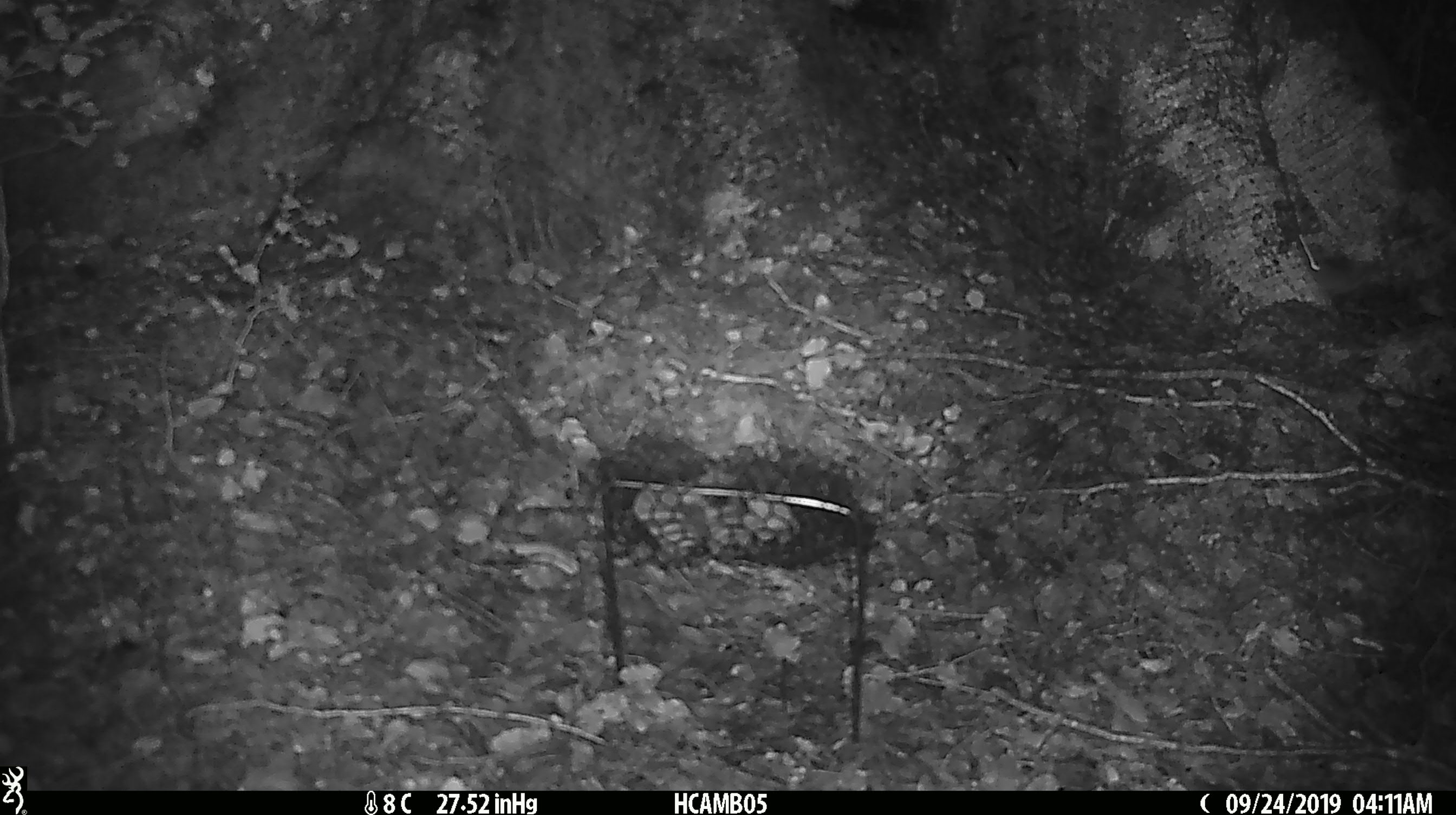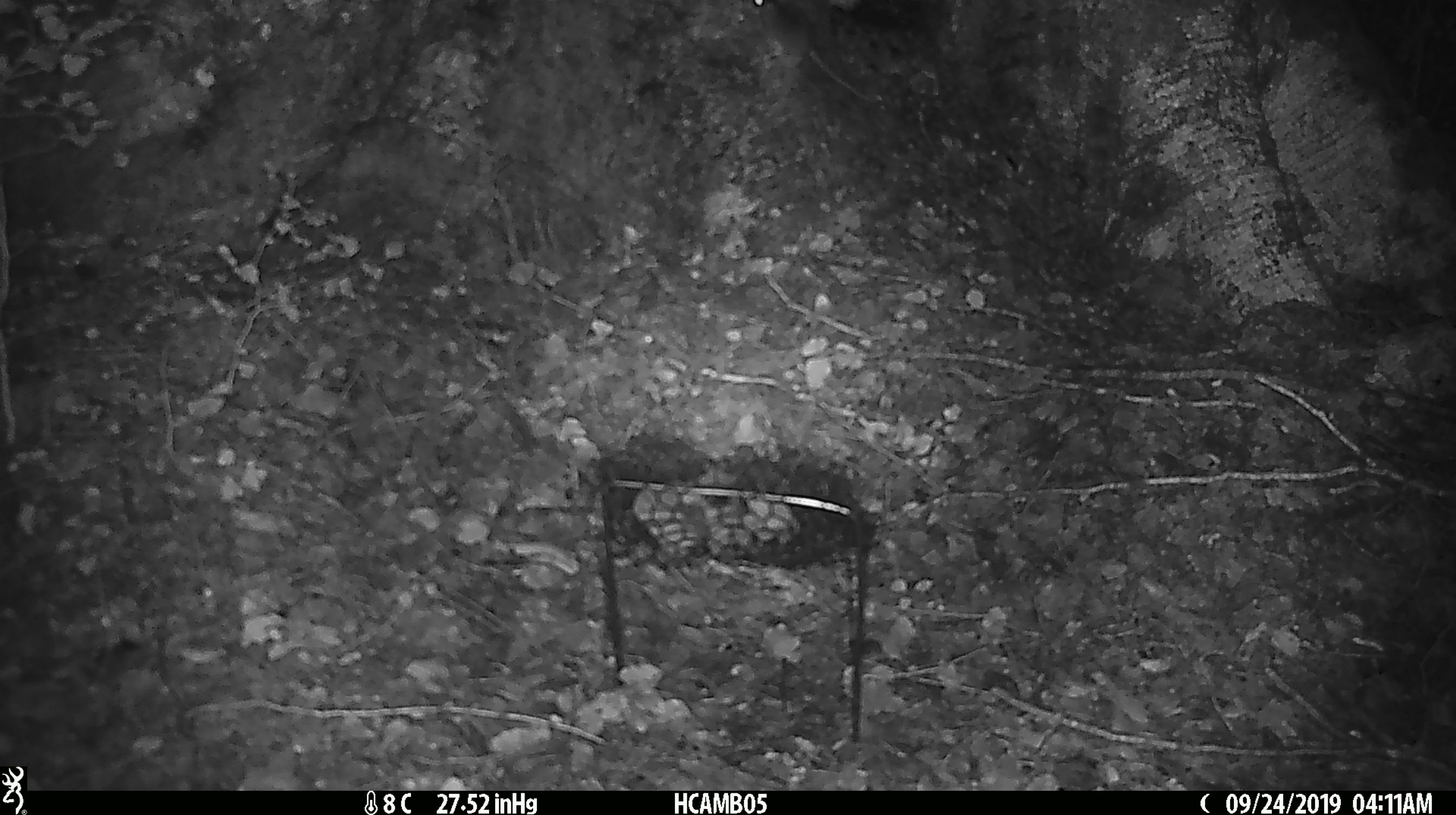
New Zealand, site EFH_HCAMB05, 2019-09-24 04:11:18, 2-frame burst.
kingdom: Animalia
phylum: Chordata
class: Mammalia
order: Rodentia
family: Muridae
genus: Mus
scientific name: Mus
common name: mouse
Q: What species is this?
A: Mouse (Mus).